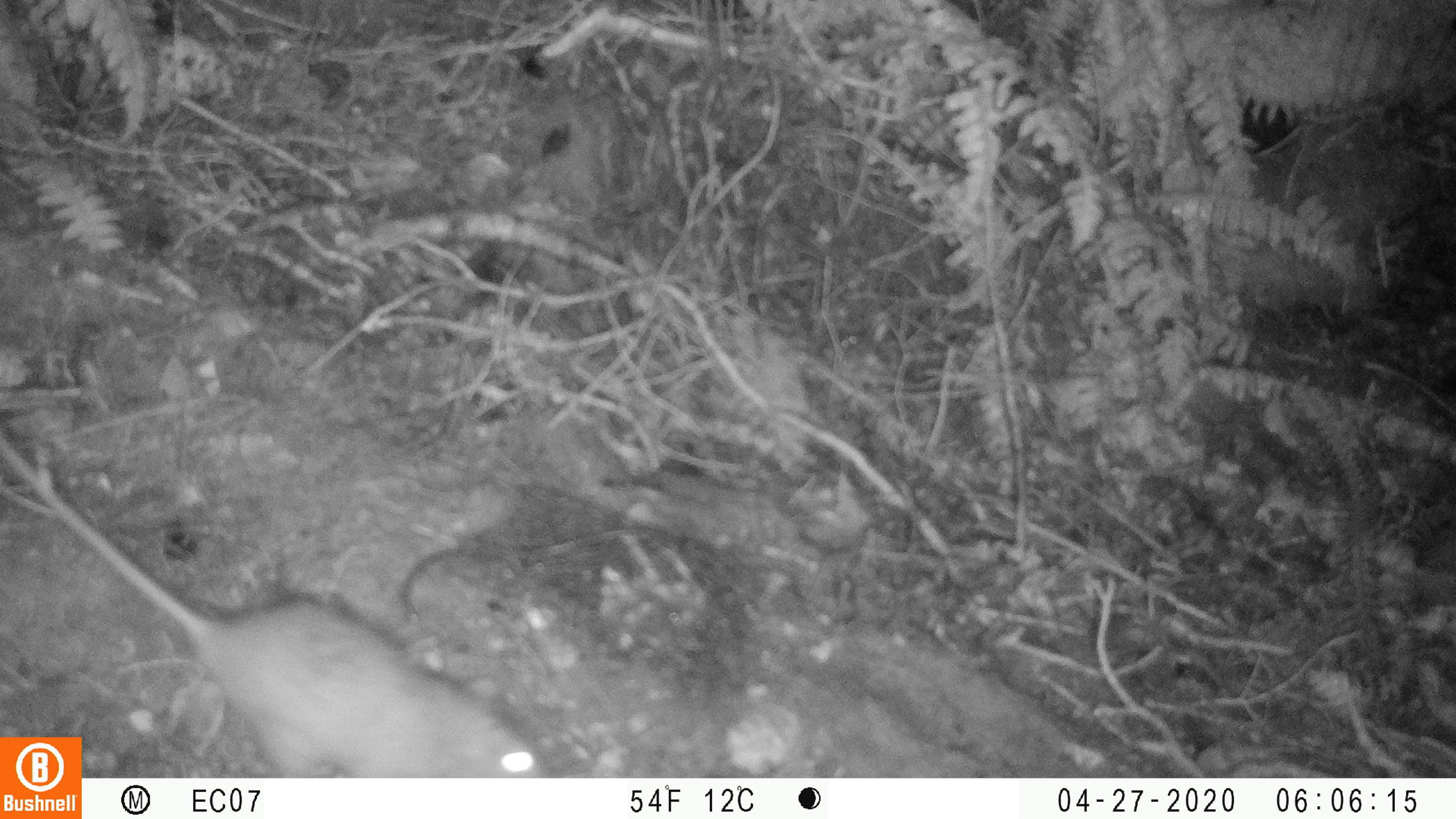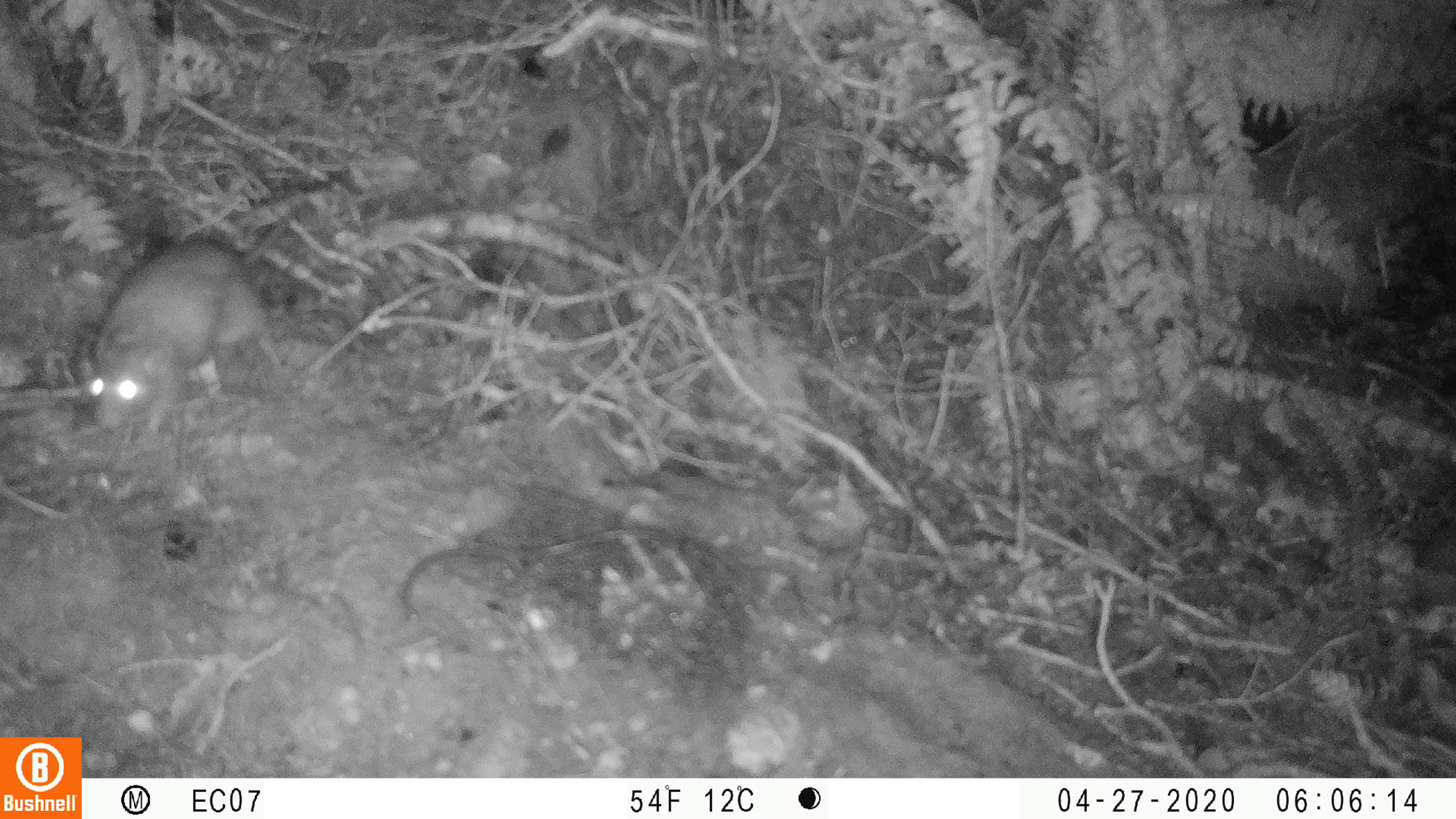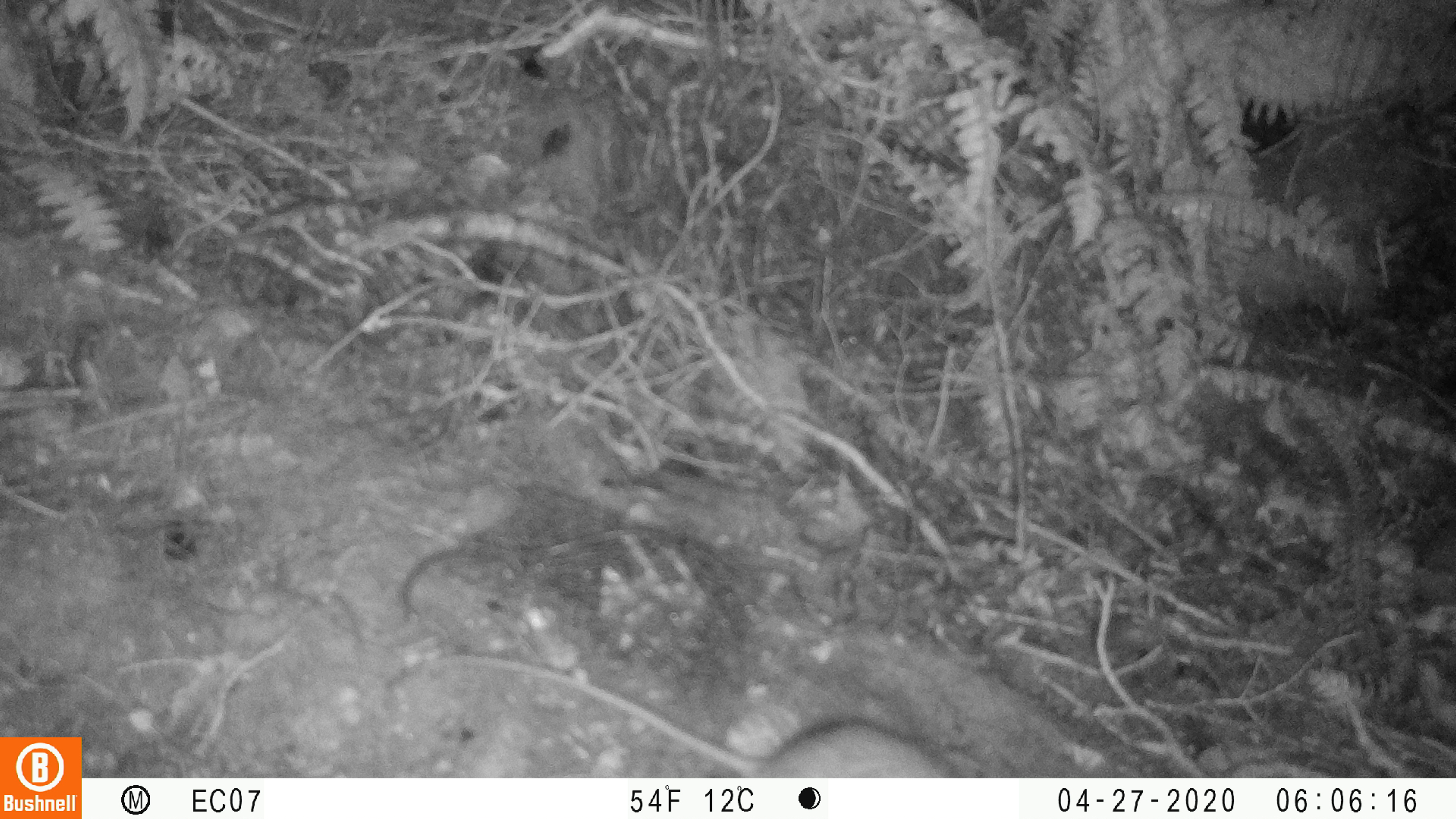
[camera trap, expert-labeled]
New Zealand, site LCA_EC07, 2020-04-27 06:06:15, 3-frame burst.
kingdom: Animalia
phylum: Chordata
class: Mammalia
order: Rodentia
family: Muridae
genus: Rattus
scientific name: Rattus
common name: rat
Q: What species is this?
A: Rat (Rattus).